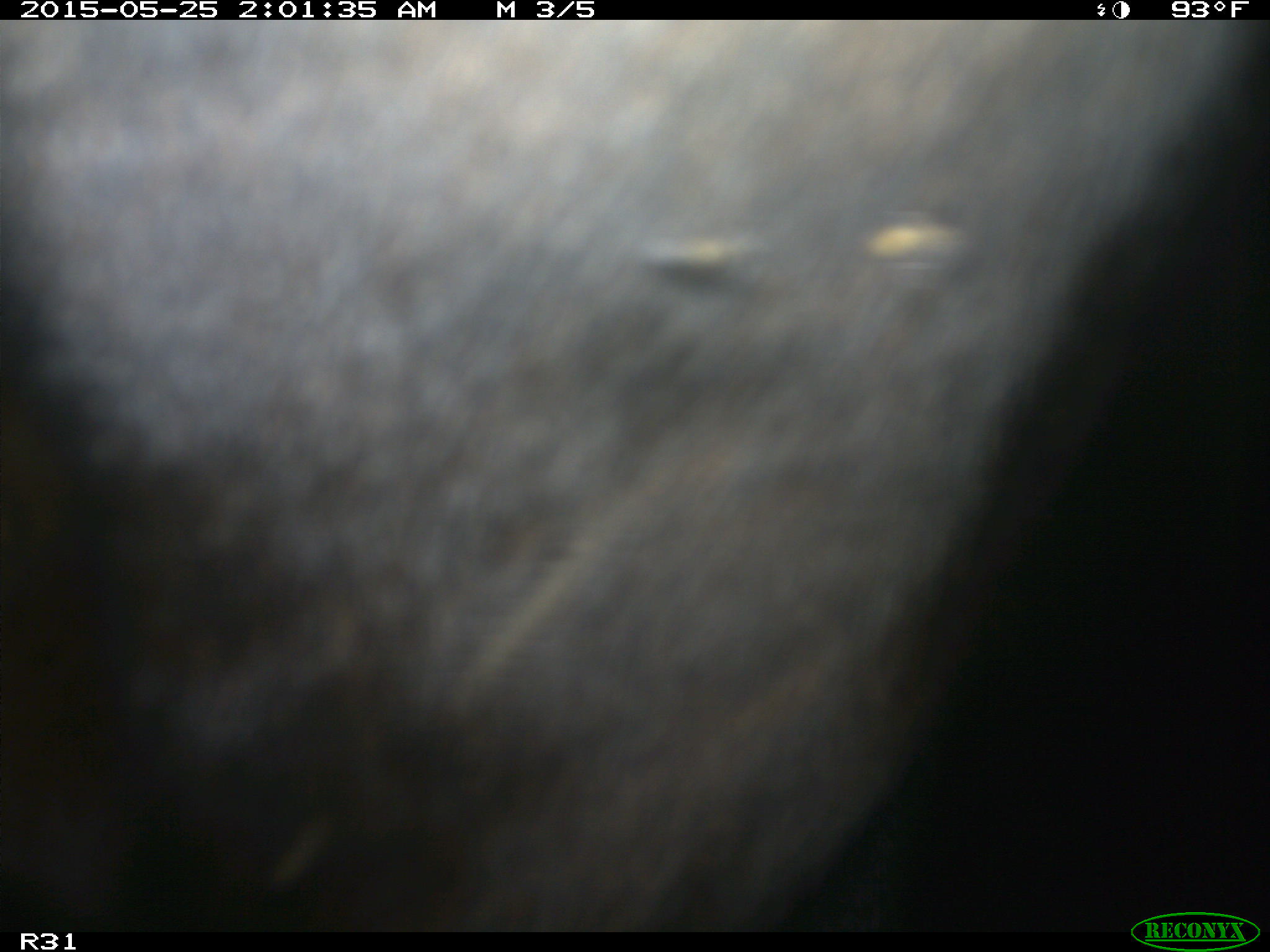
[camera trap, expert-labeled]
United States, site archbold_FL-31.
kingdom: Animalia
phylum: Chordata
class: Mammalia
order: Artiodactyla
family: Bovidae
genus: Bos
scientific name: Bos taurus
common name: domestic cow